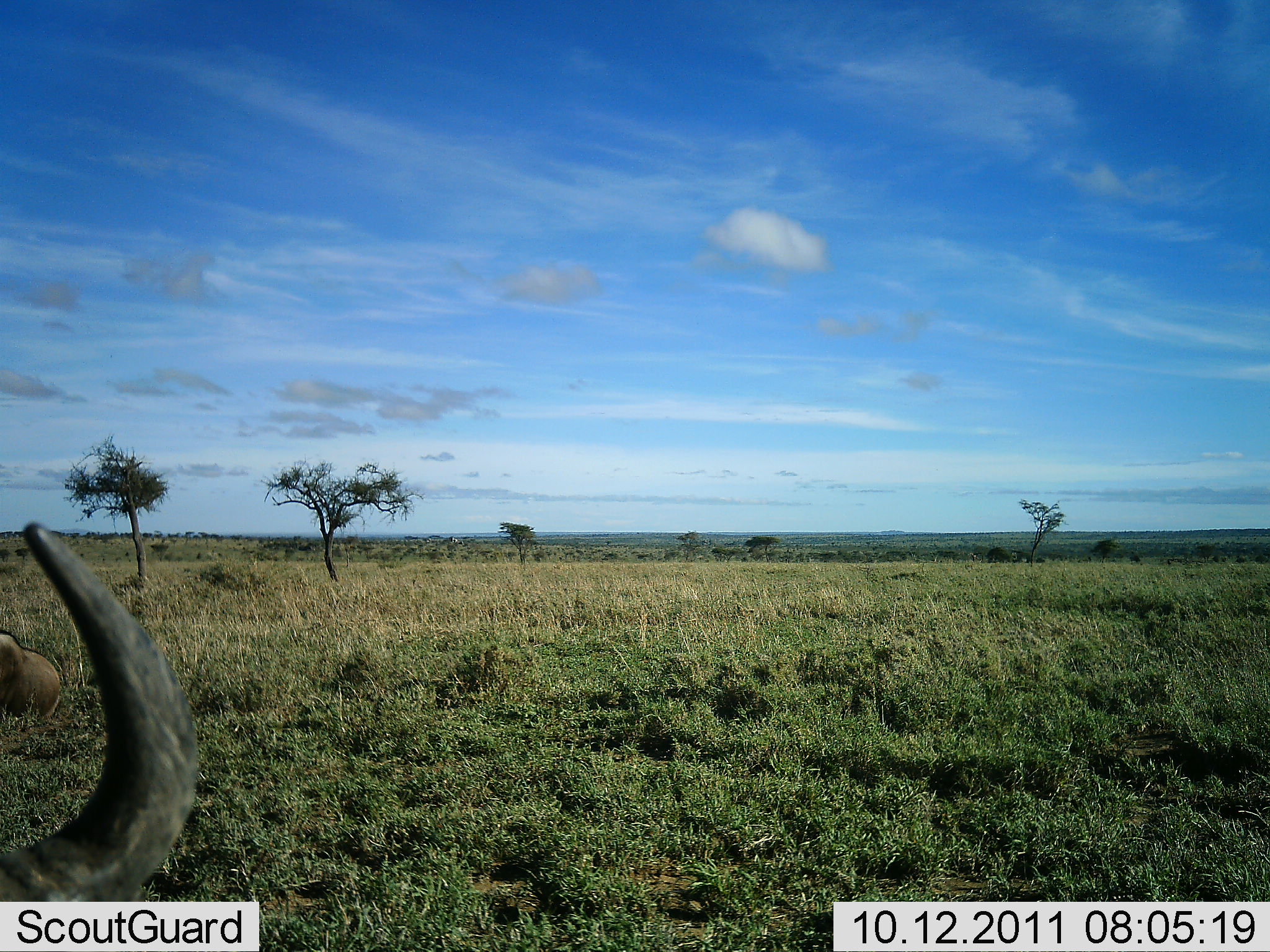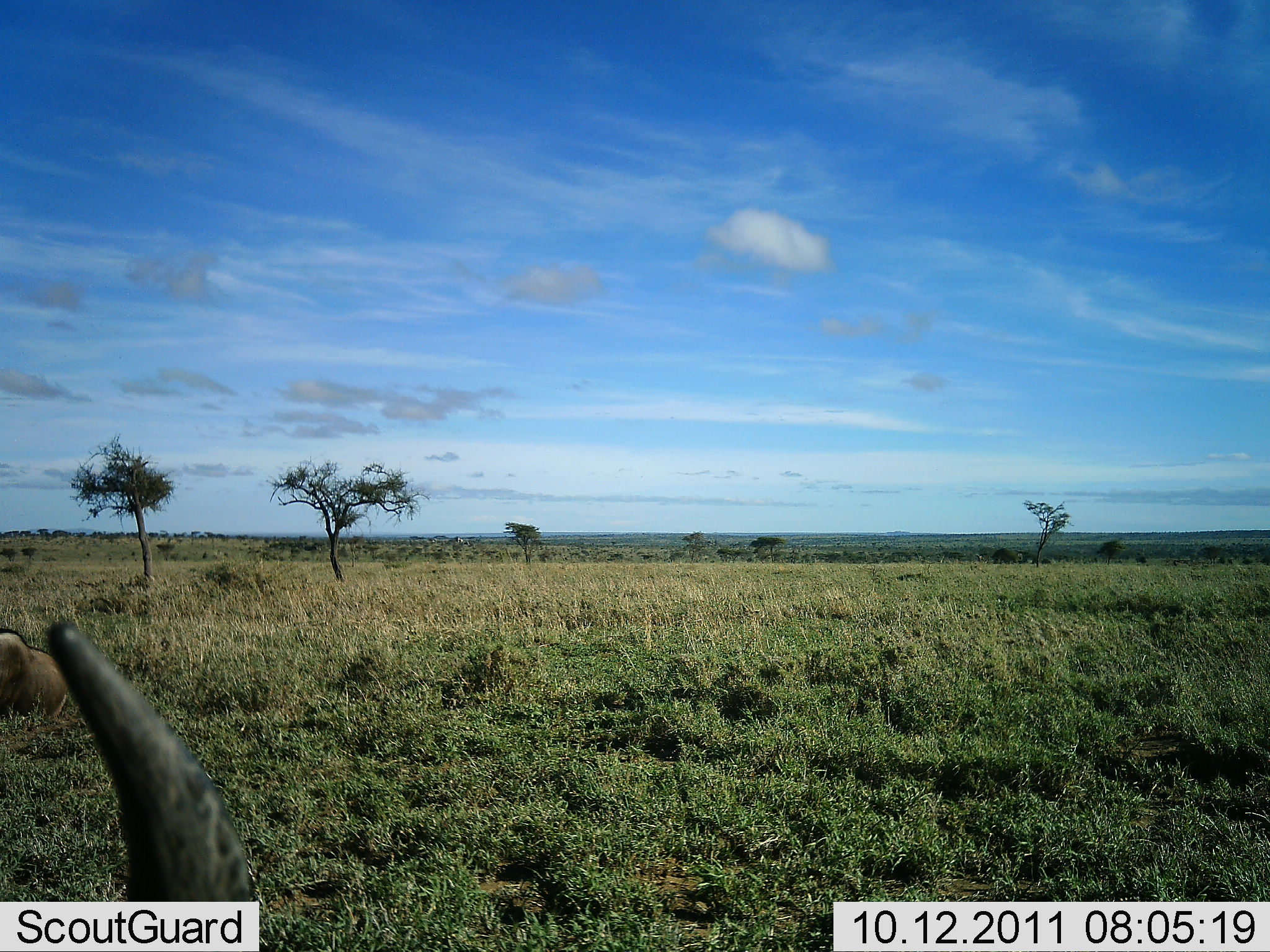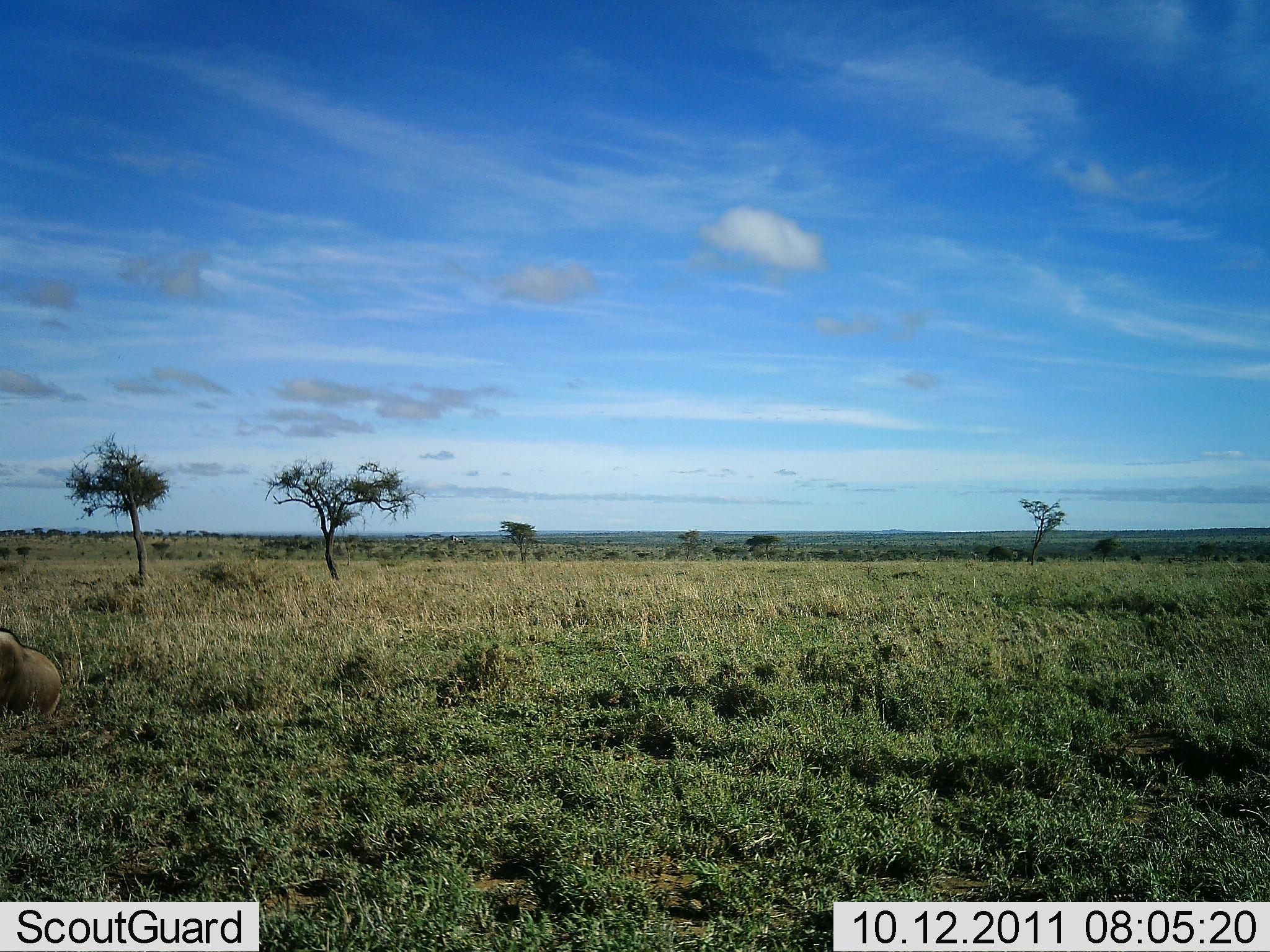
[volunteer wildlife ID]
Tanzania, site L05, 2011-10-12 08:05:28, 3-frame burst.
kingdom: Animalia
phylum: Chordata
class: Mammalia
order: Artiodactyla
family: Bovidae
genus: Connochaetes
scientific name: Connochaetes taurinus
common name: blue wildebeest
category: wildebeest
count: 2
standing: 25%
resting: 62%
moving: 62%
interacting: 0%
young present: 0%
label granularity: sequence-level